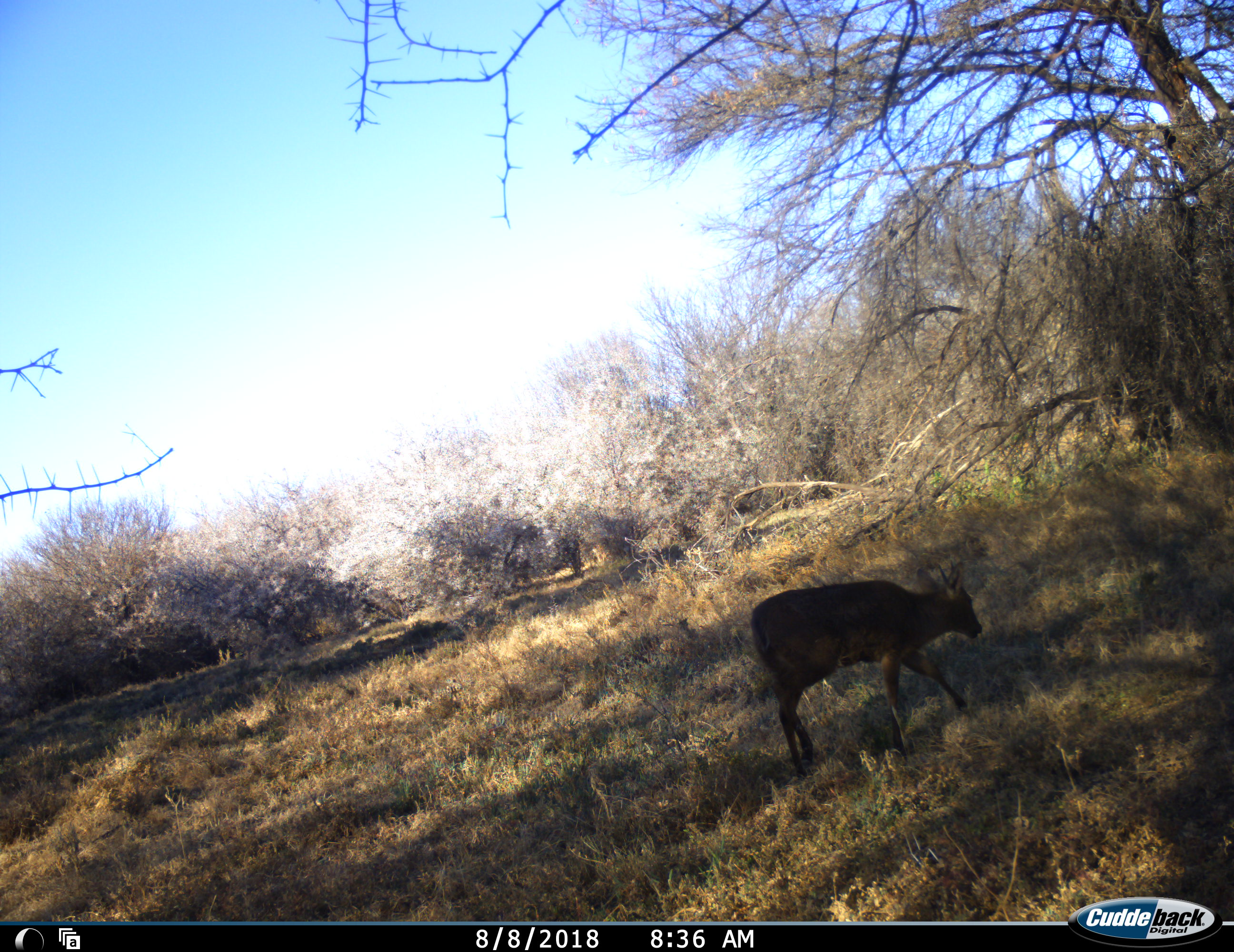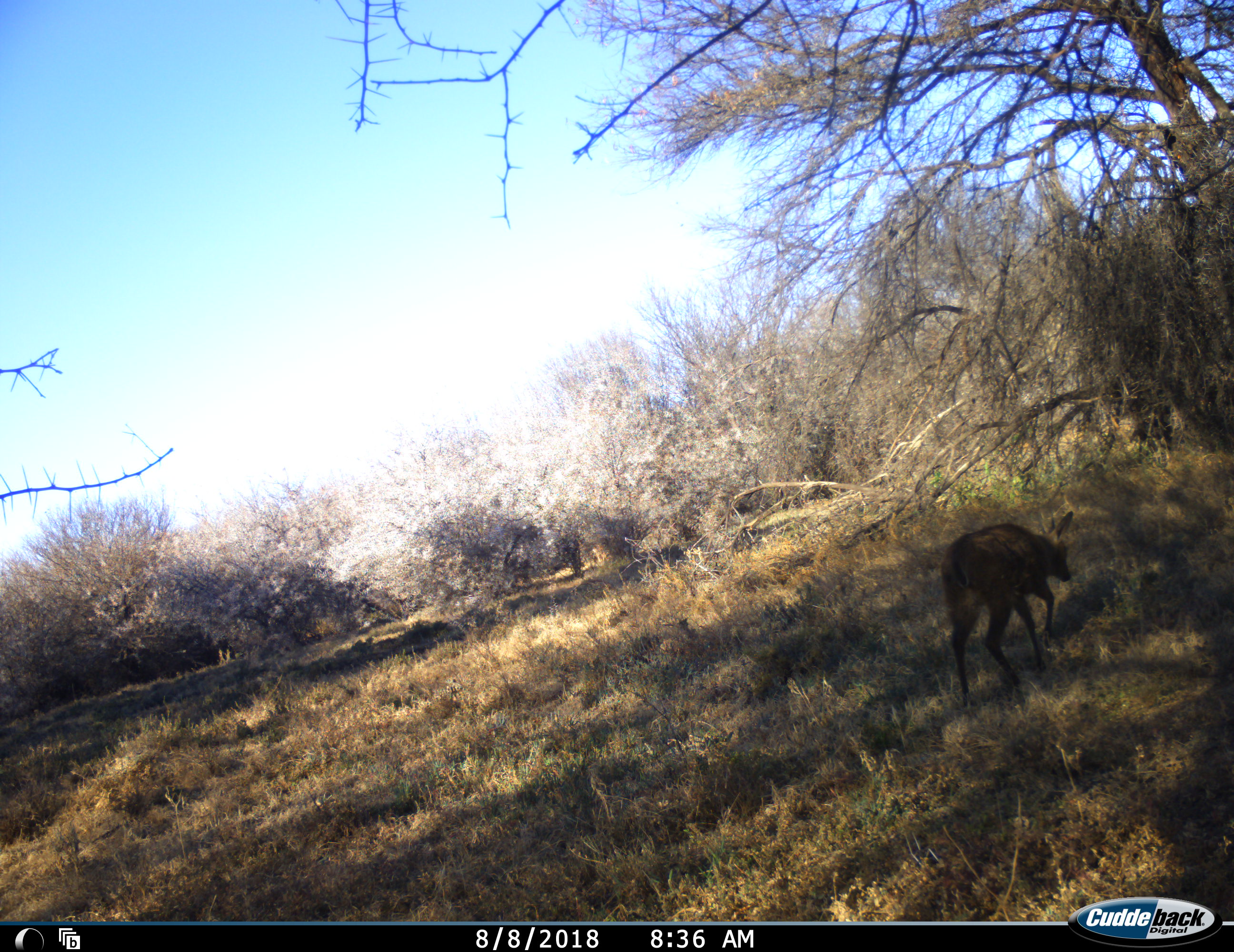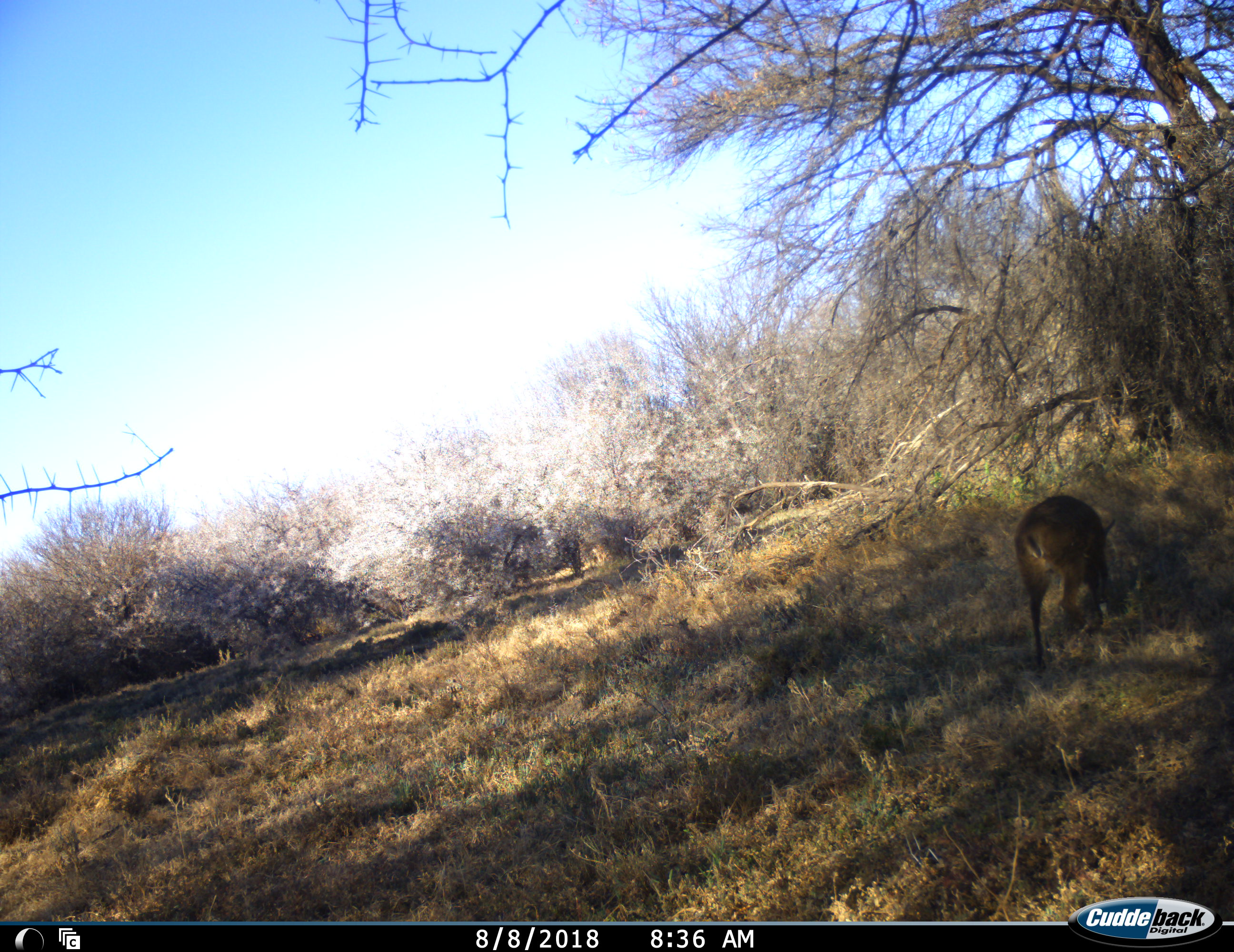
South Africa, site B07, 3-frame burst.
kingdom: Animalia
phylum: Chordata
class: Mammalia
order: Artiodactyla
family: Bovidae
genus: Sylvicapra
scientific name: Sylvicapra grimmia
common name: common grey duiker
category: duikercommongrey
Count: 1.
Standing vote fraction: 0%.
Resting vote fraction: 0%.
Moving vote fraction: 88%.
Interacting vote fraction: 0%.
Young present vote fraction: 0%.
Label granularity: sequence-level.